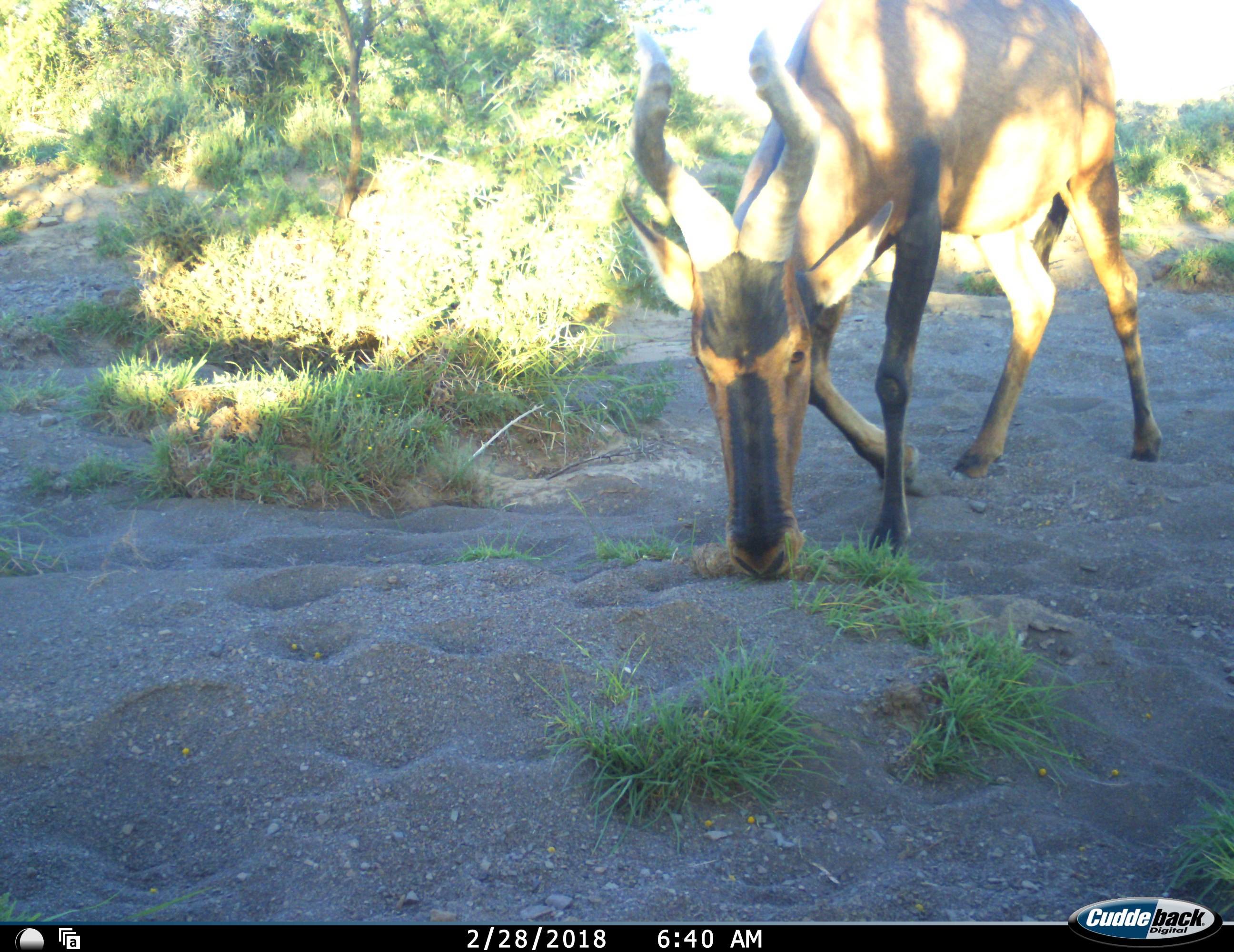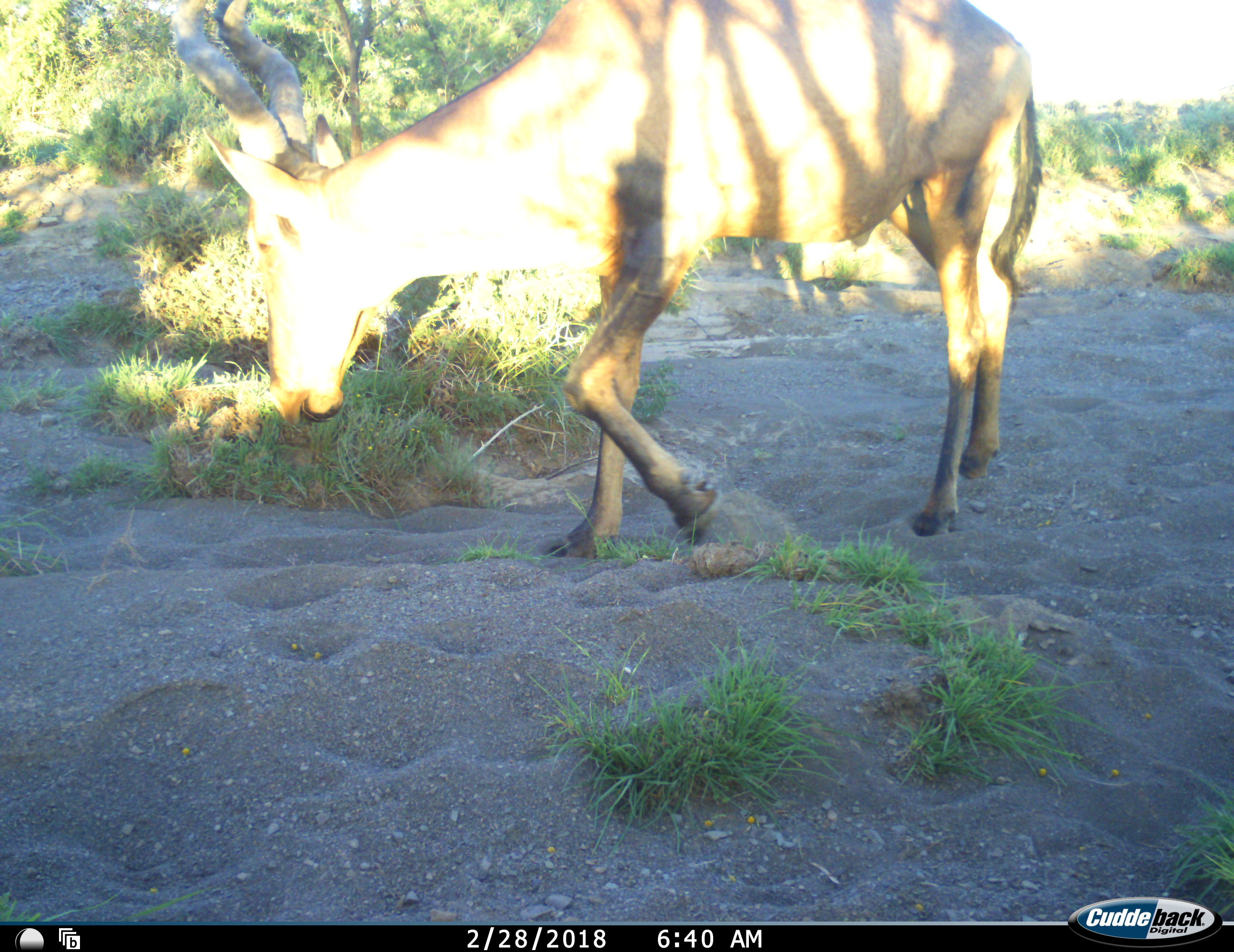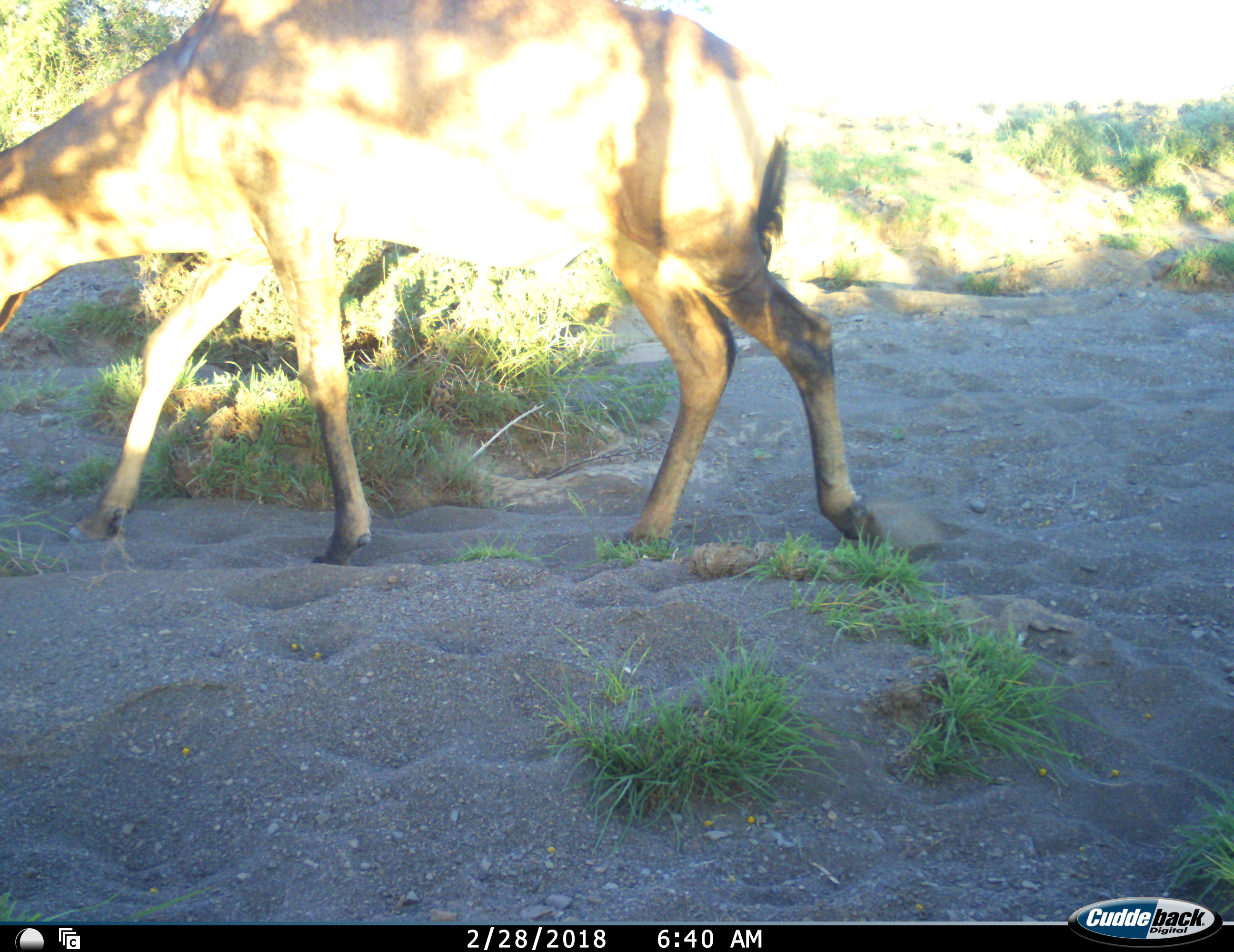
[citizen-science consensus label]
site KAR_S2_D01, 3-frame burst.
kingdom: Animalia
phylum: Chordata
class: Mammalia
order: Artiodactyla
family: Bovidae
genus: Alcelaphus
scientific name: Alcelaphus buselaphus caama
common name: red hartebeest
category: hartebeestred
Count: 1.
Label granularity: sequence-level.